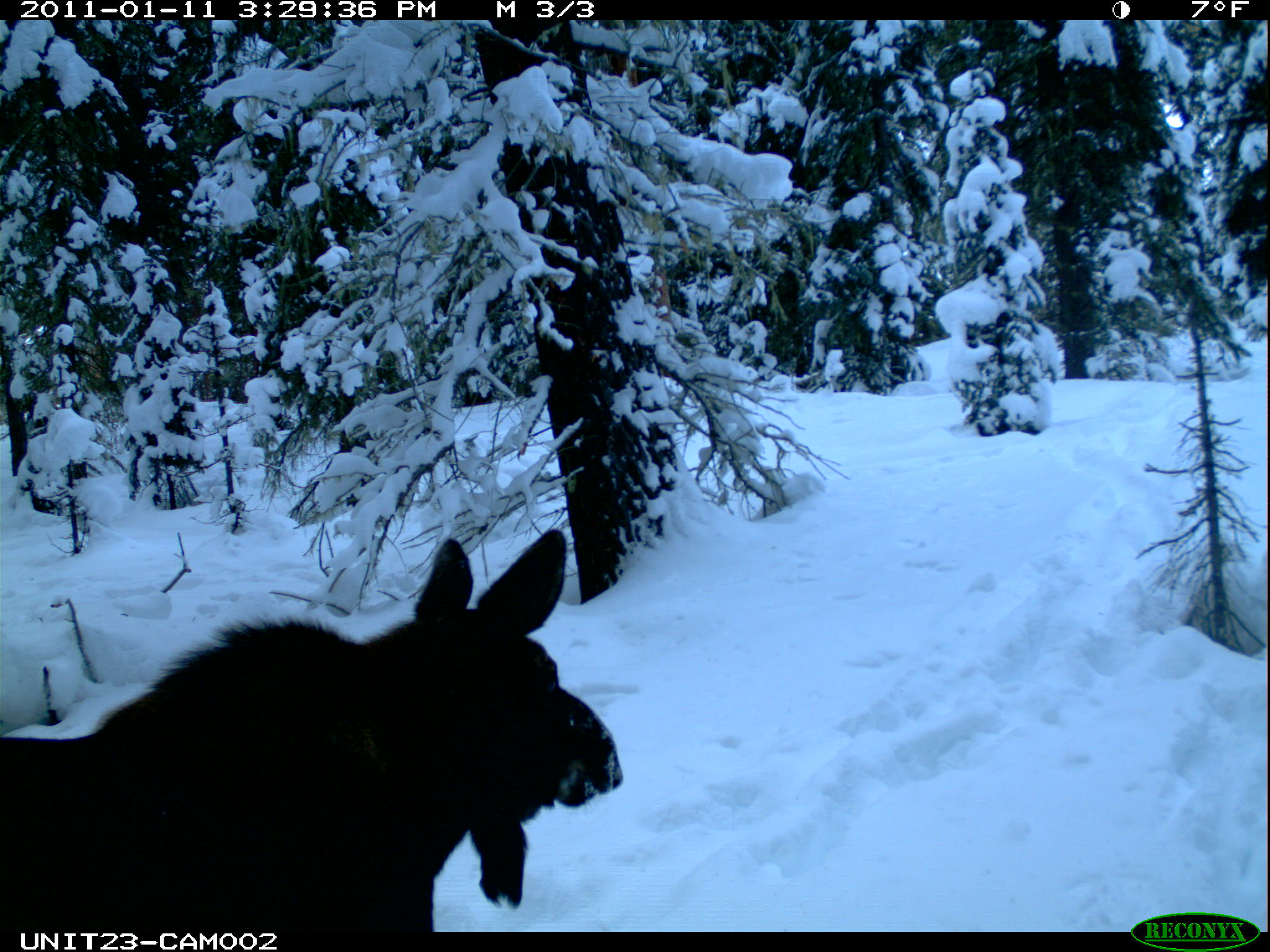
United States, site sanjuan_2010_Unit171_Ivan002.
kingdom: Animalia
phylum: Chordata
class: Mammalia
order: Artiodactyla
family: Cervidae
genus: Alces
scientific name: Alces alces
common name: moose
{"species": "Alces alces (moose)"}